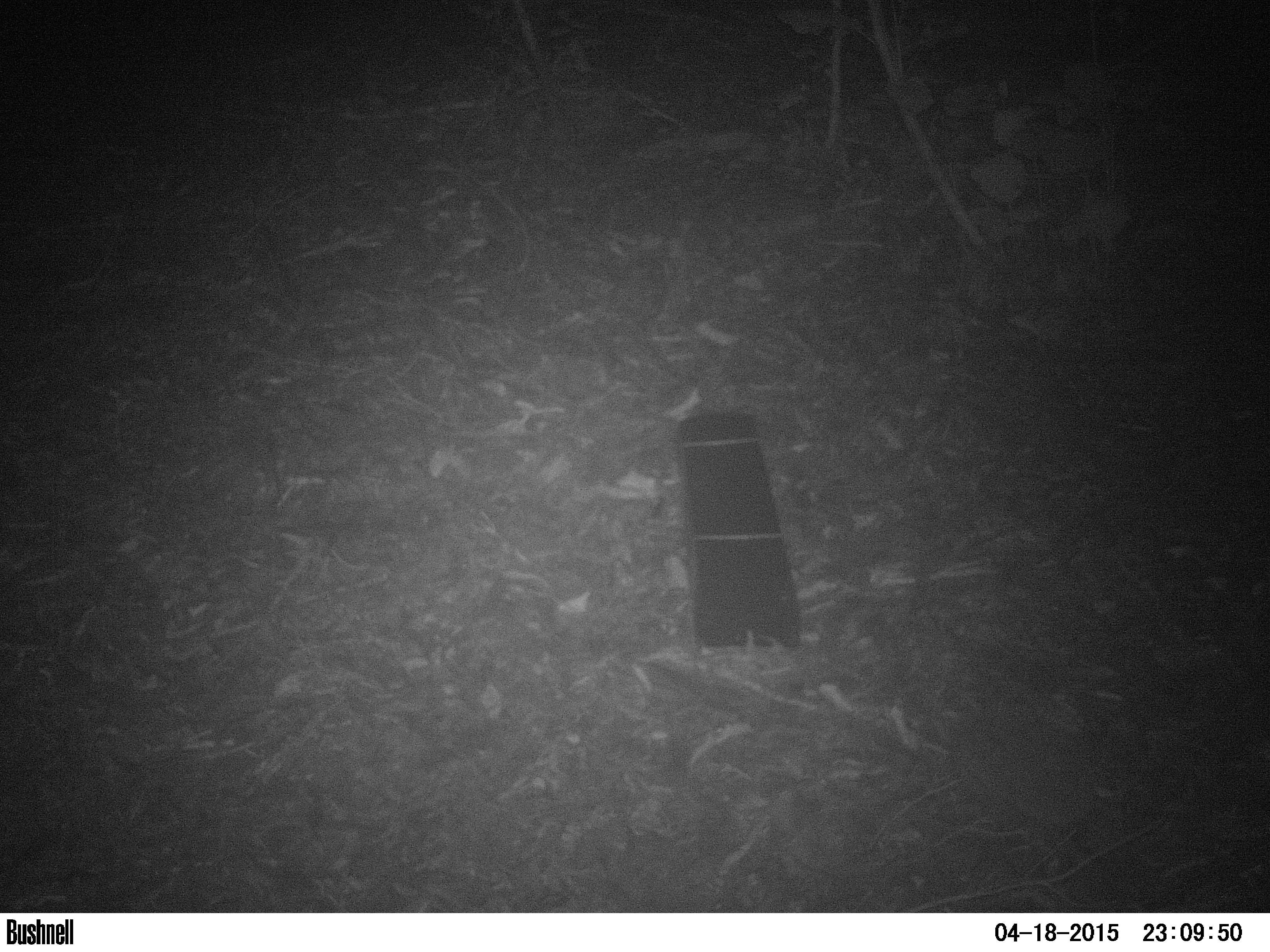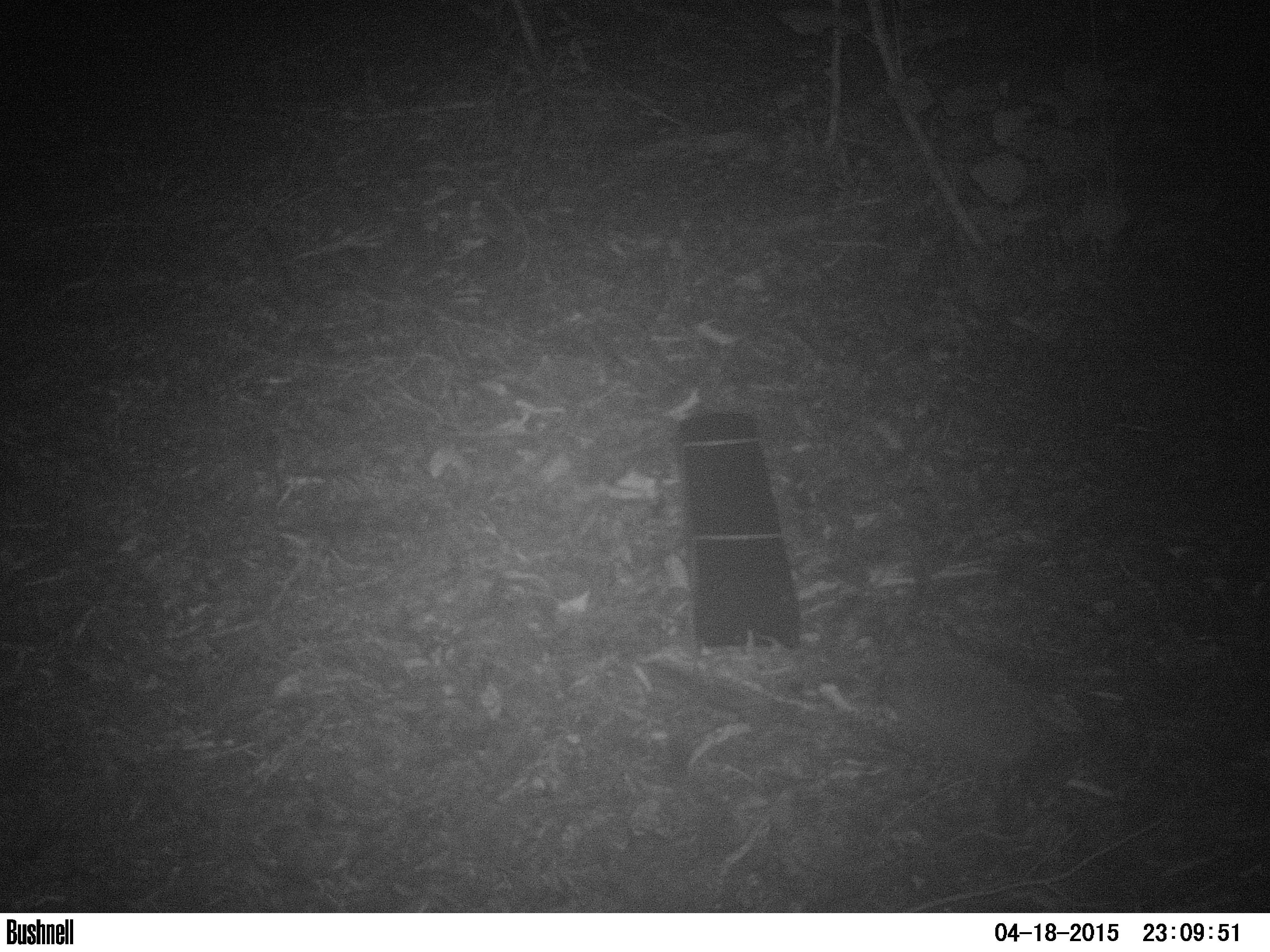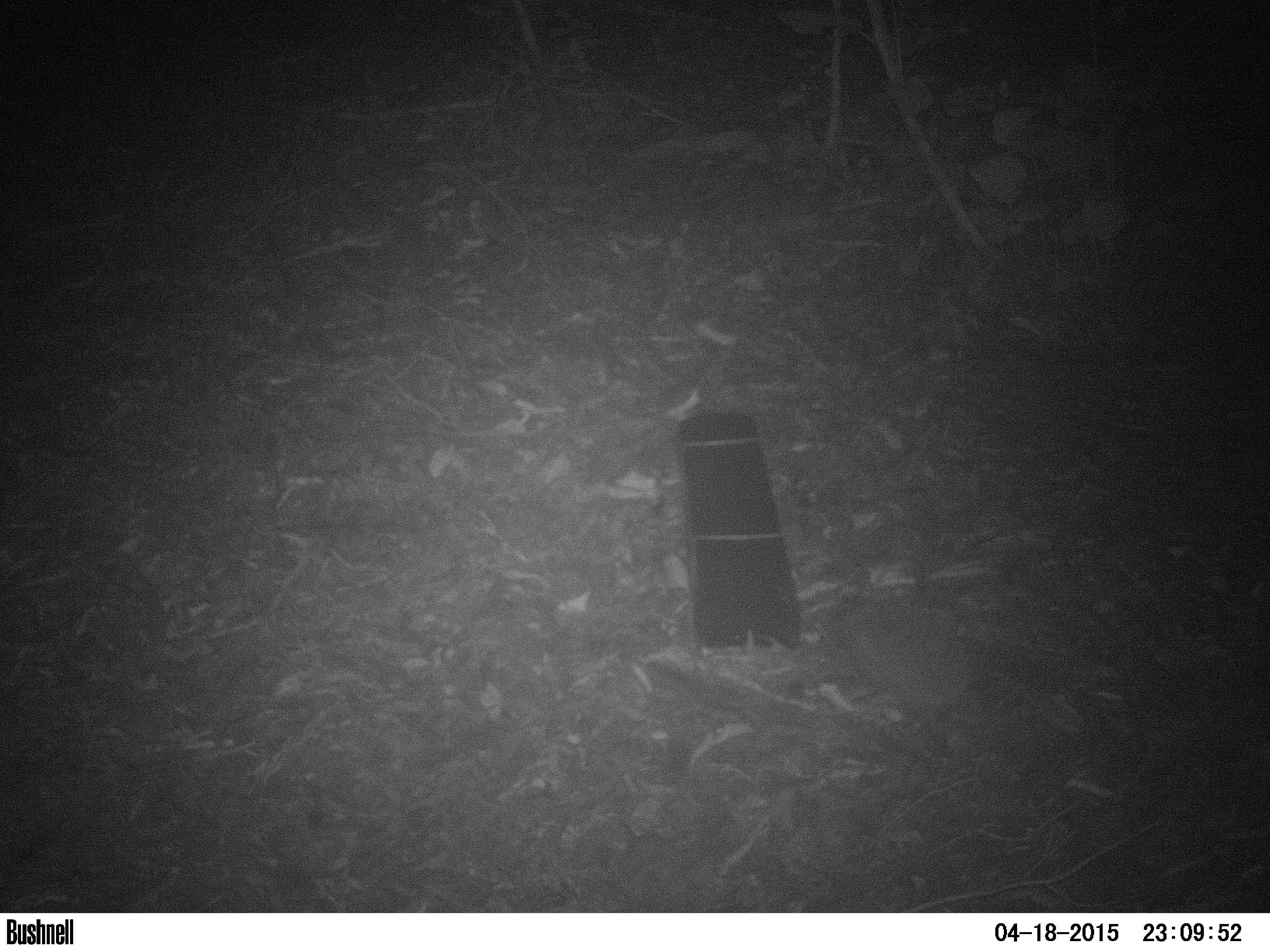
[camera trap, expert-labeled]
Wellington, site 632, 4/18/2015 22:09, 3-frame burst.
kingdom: Animalia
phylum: Chordata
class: Mammalia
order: Eulipotyphla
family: Erinaceidae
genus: Erinaceus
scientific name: Erinaceus europaeus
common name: hedgehog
Hedgehog (Erinaceus europaeus).